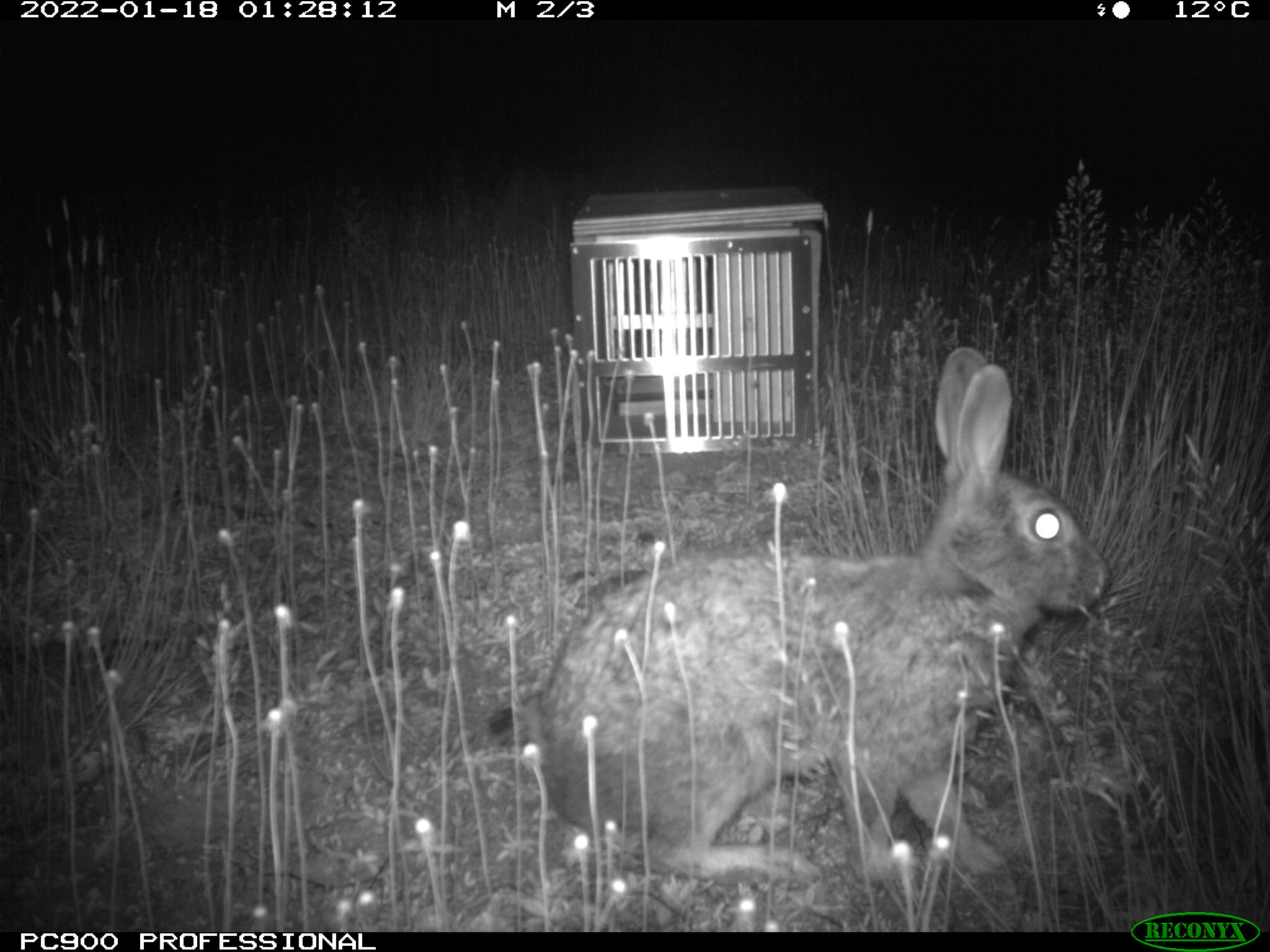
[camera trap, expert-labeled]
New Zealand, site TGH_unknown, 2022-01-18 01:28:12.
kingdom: Animalia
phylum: Chordata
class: Mammalia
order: Lagomorpha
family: Leporidae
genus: Oryctolagus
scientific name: Oryctolagus cuniculus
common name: european rabbit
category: rabbit